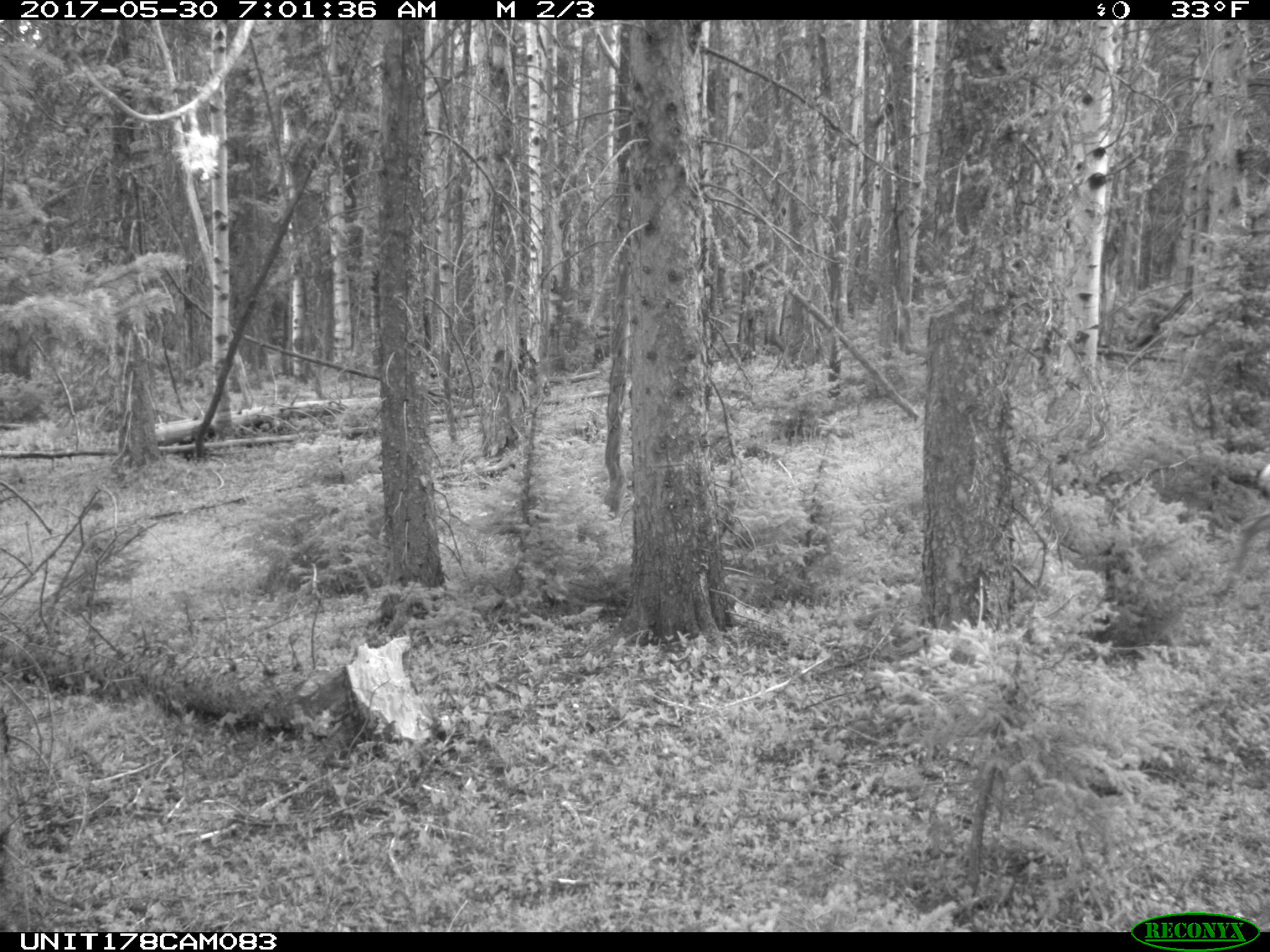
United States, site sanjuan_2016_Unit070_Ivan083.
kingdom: Animalia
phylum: Chordata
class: Mammalia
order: Artiodactyla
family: Cervidae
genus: Odocoileus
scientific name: Odocoileus hemionus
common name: mule deer